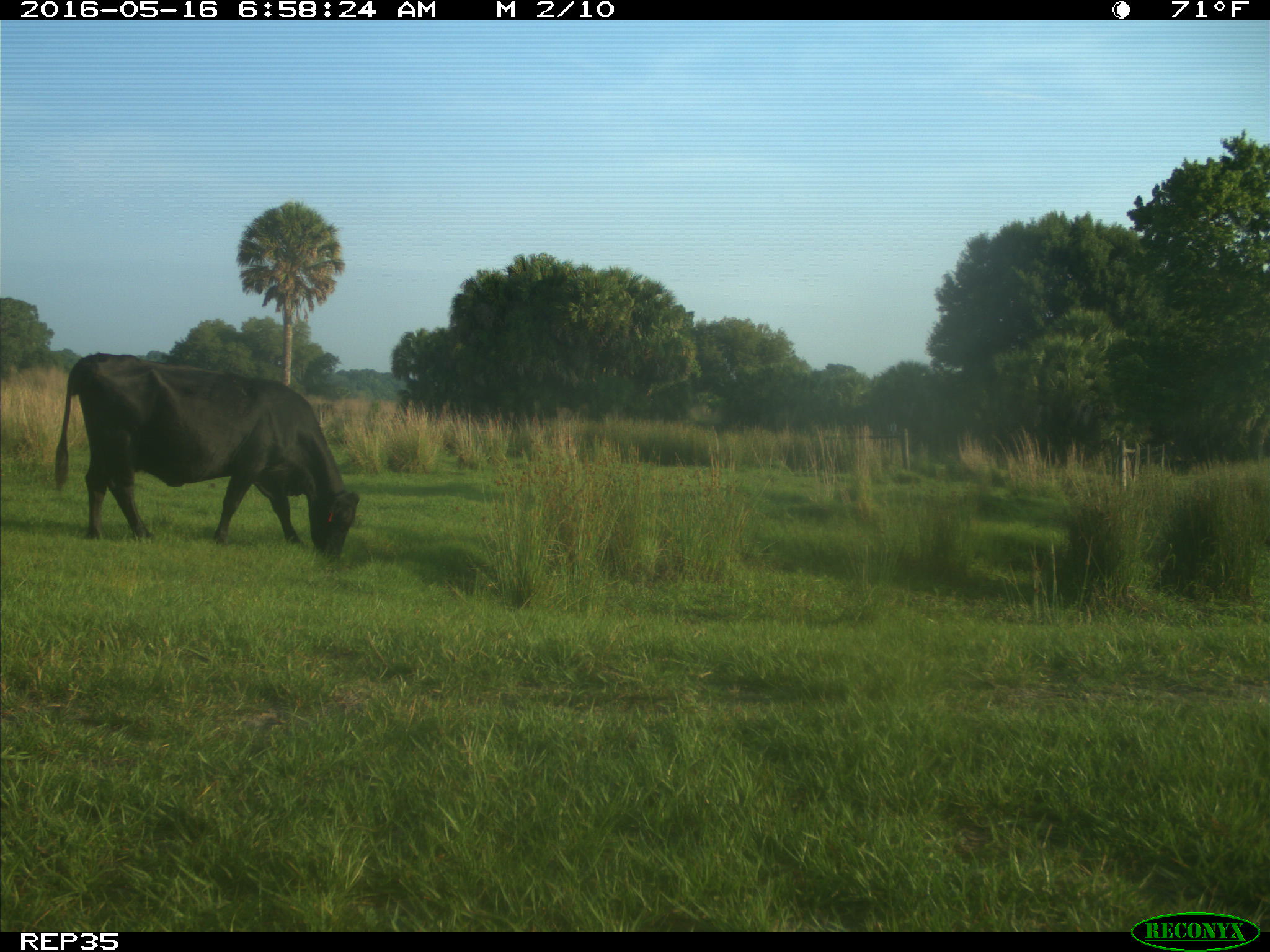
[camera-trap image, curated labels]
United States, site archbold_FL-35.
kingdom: Animalia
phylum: Chordata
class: Mammalia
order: Artiodactyla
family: Bovidae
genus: Bos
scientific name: Bos taurus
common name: domestic cow